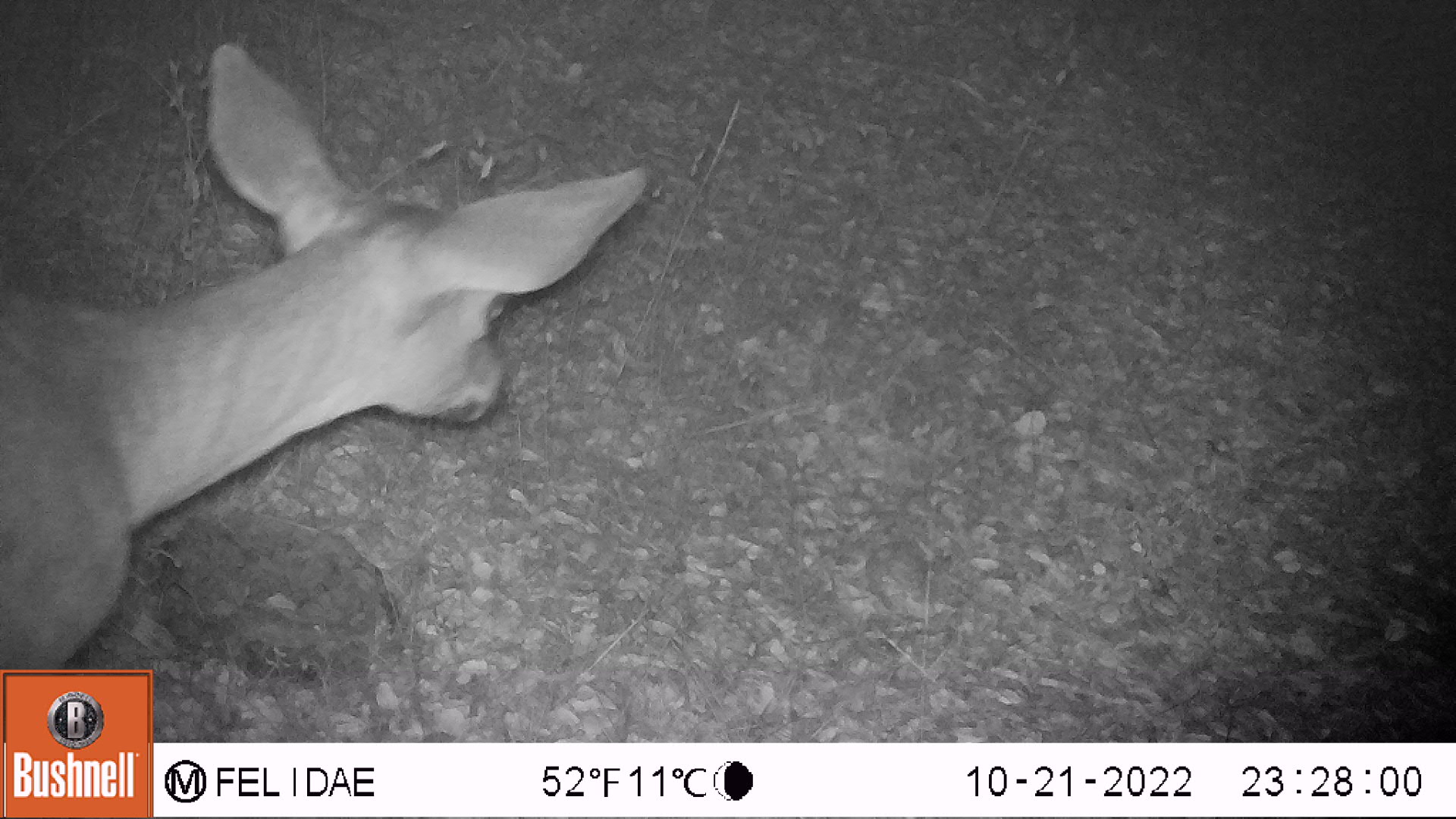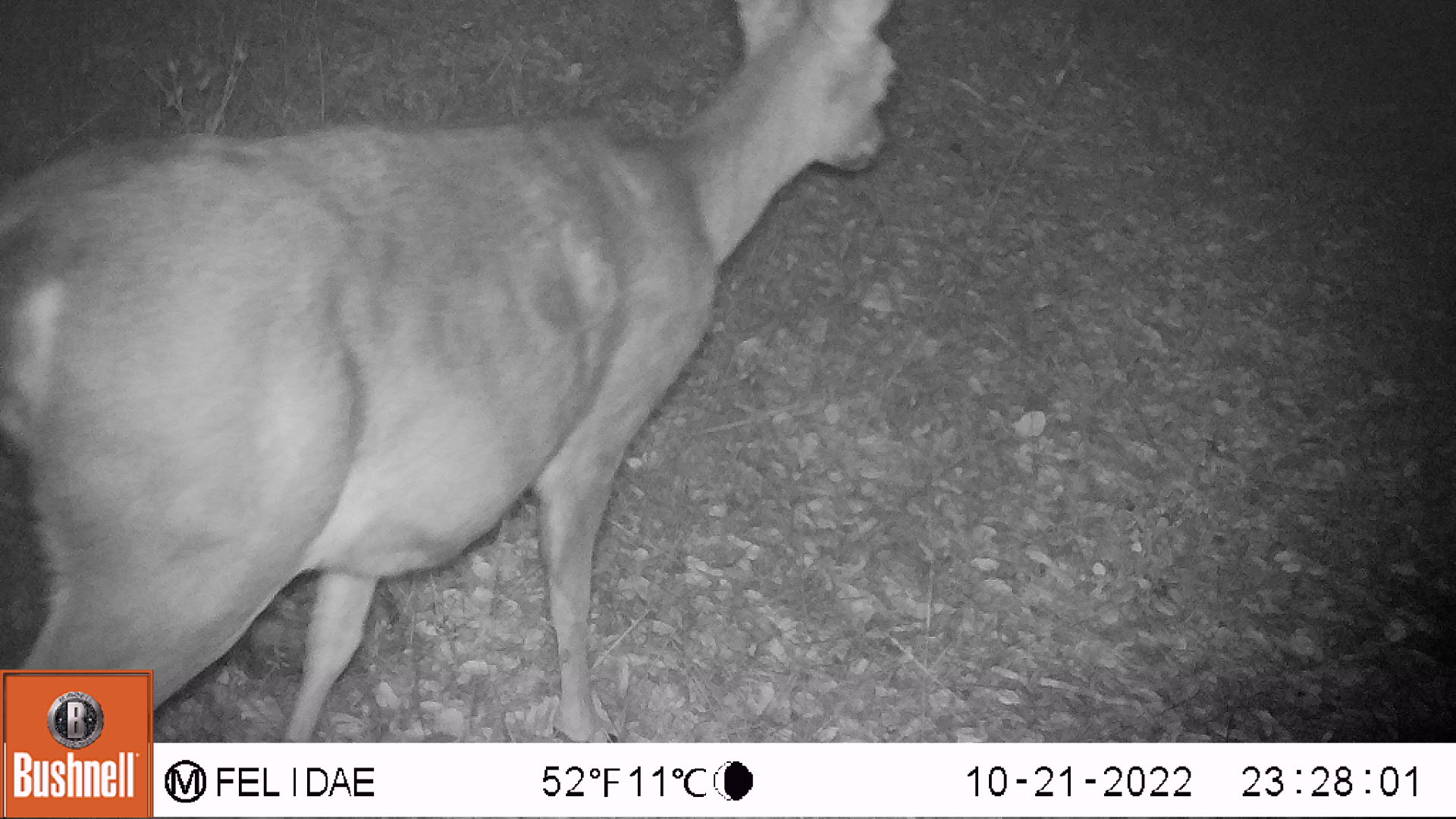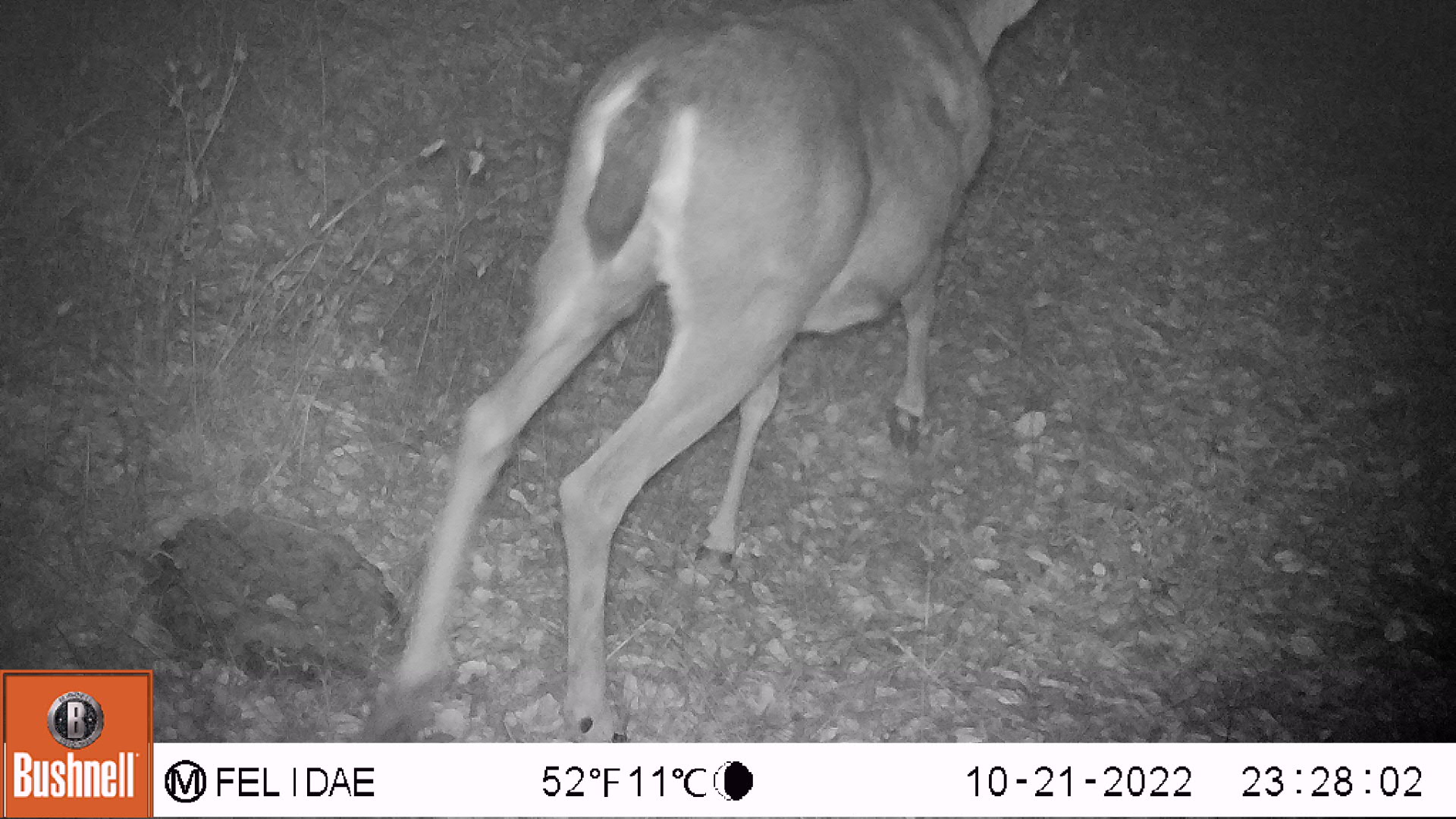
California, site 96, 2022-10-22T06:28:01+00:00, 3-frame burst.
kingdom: Animalia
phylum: Chordata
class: Mammalia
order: Artiodactyla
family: Cervidae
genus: Odocoileus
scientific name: Odocoileus hemionus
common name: mule deer